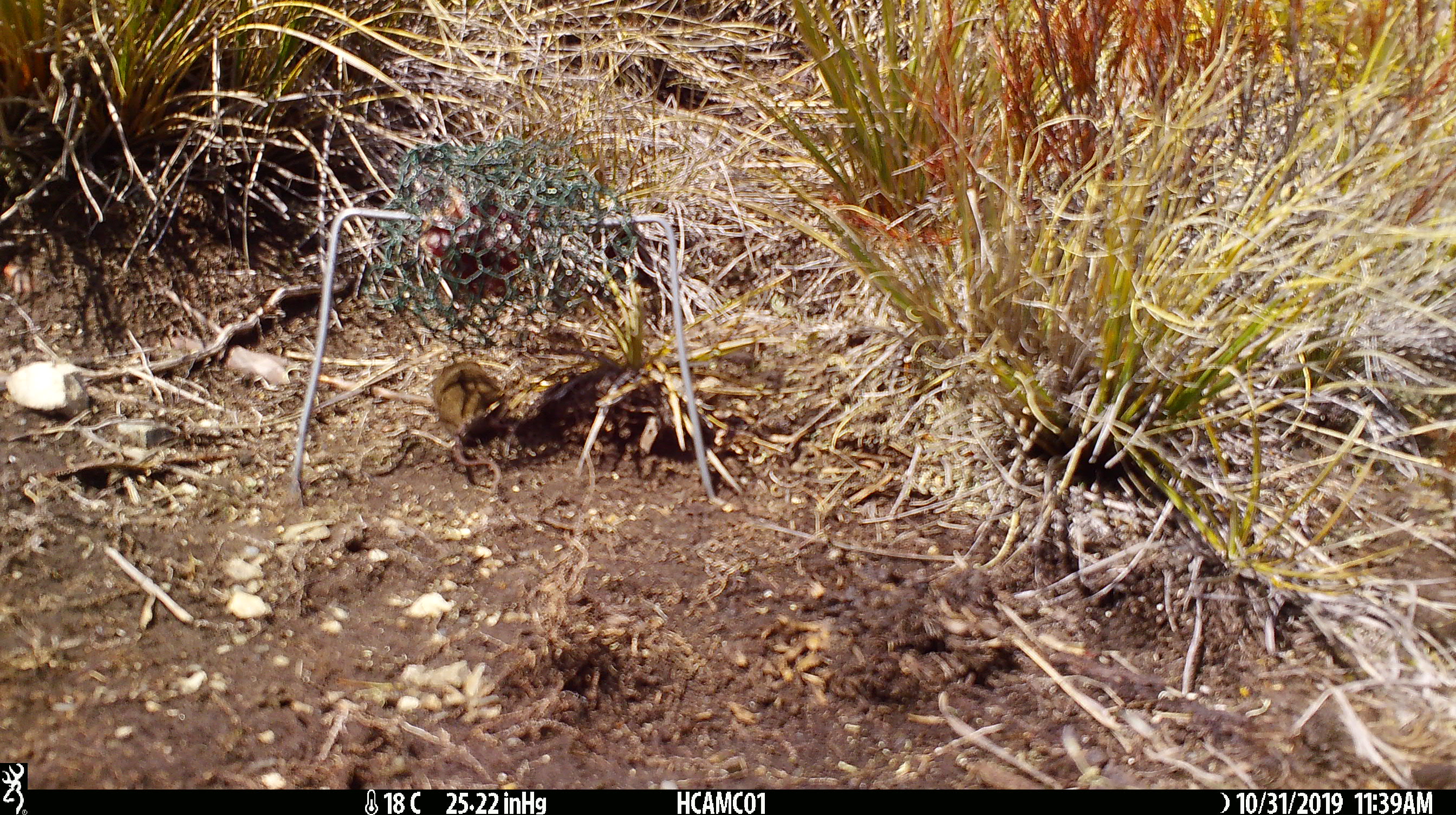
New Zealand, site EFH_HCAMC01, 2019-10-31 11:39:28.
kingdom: Animalia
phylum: Chordata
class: Mammalia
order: Rodentia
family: Muridae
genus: Mus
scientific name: Mus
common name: mouse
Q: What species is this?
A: Mouse (Mus).